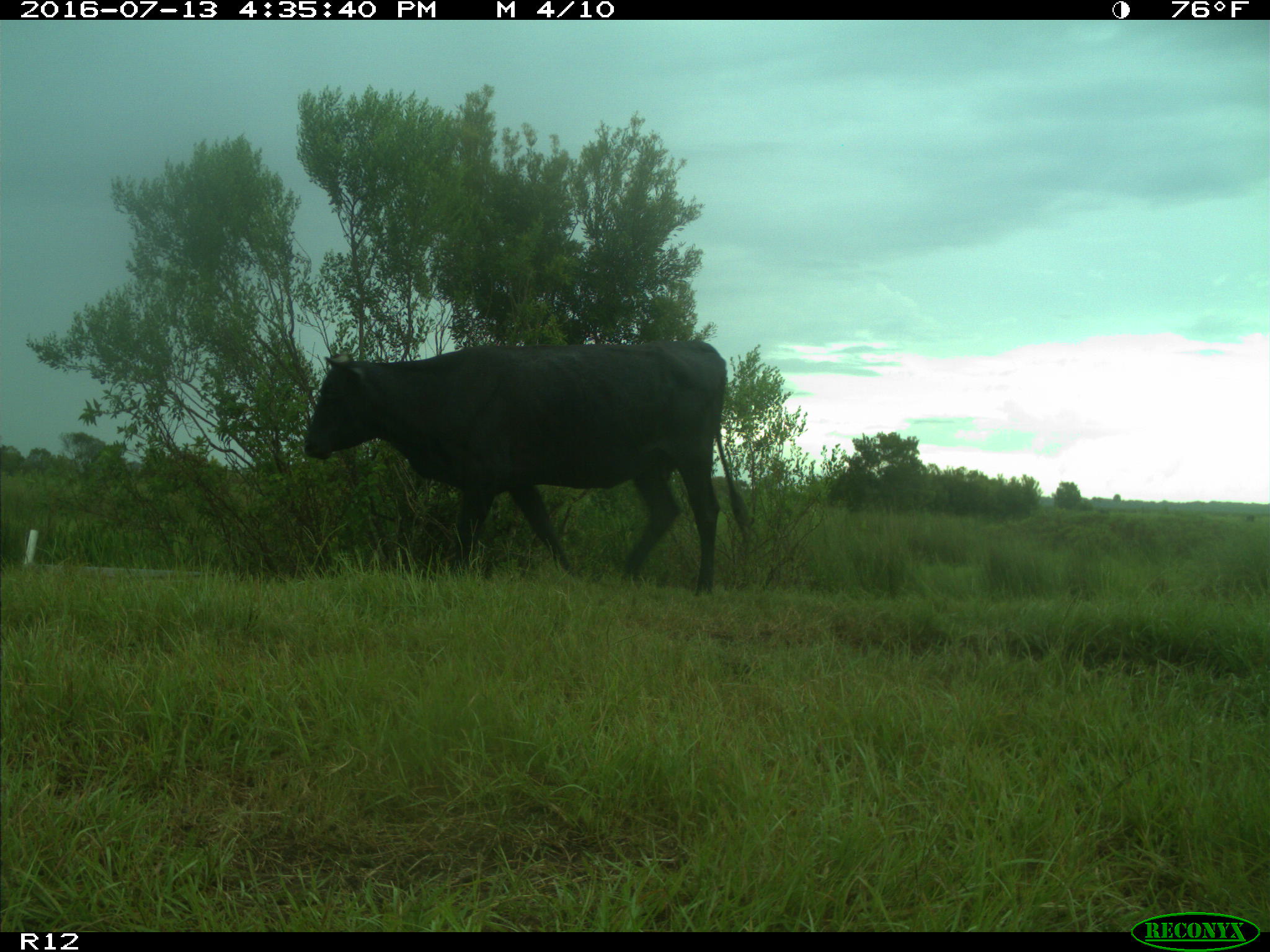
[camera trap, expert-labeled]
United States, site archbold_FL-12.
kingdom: Animalia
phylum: Chordata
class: Mammalia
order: Artiodactyla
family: Bovidae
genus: Bos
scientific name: Bos taurus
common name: domestic cow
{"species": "Bos taurus (domestic cow)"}